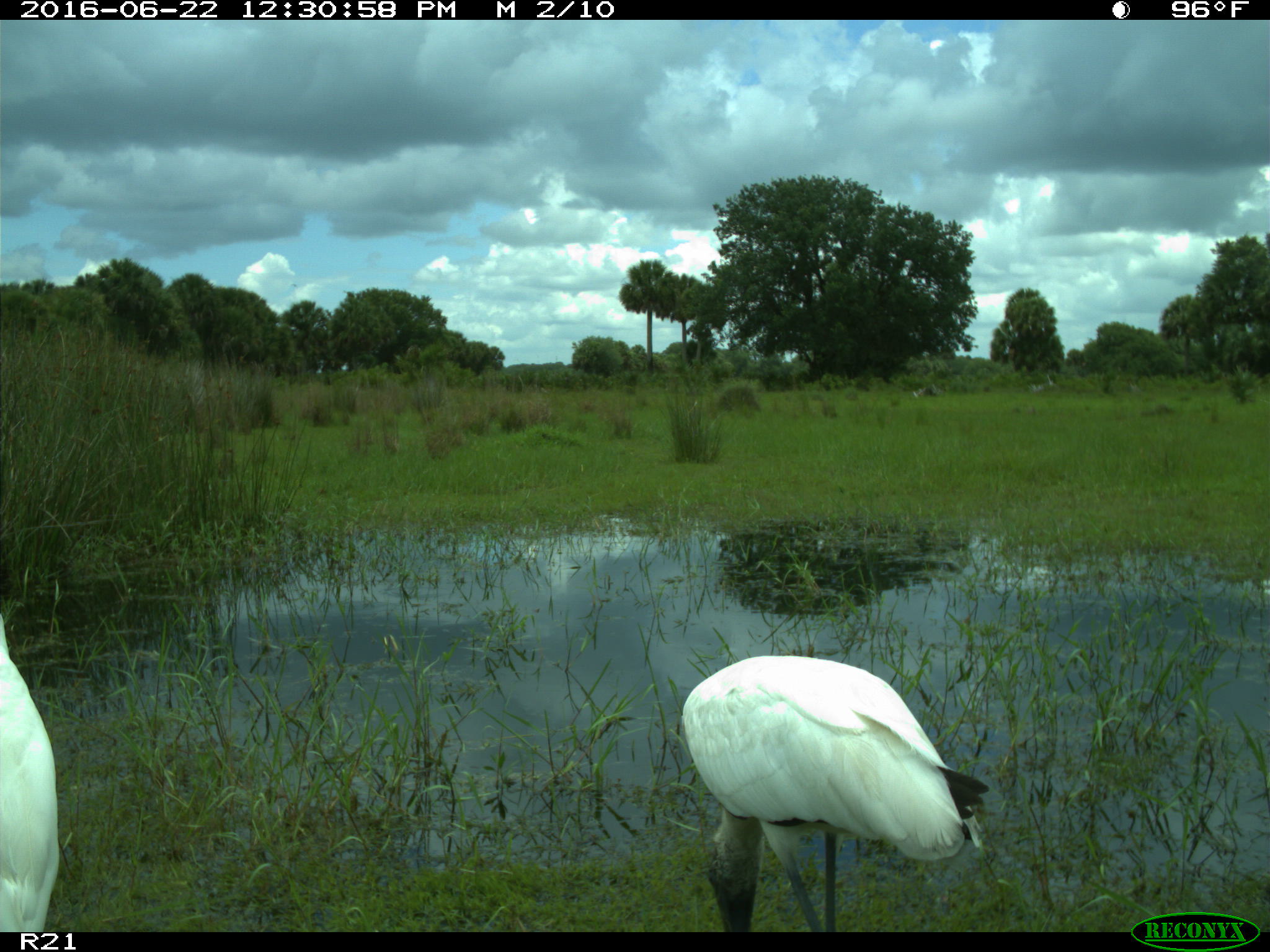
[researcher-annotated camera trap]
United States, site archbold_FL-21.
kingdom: Animalia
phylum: Chordata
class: Aves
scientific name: Aves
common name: birds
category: unidentified bird